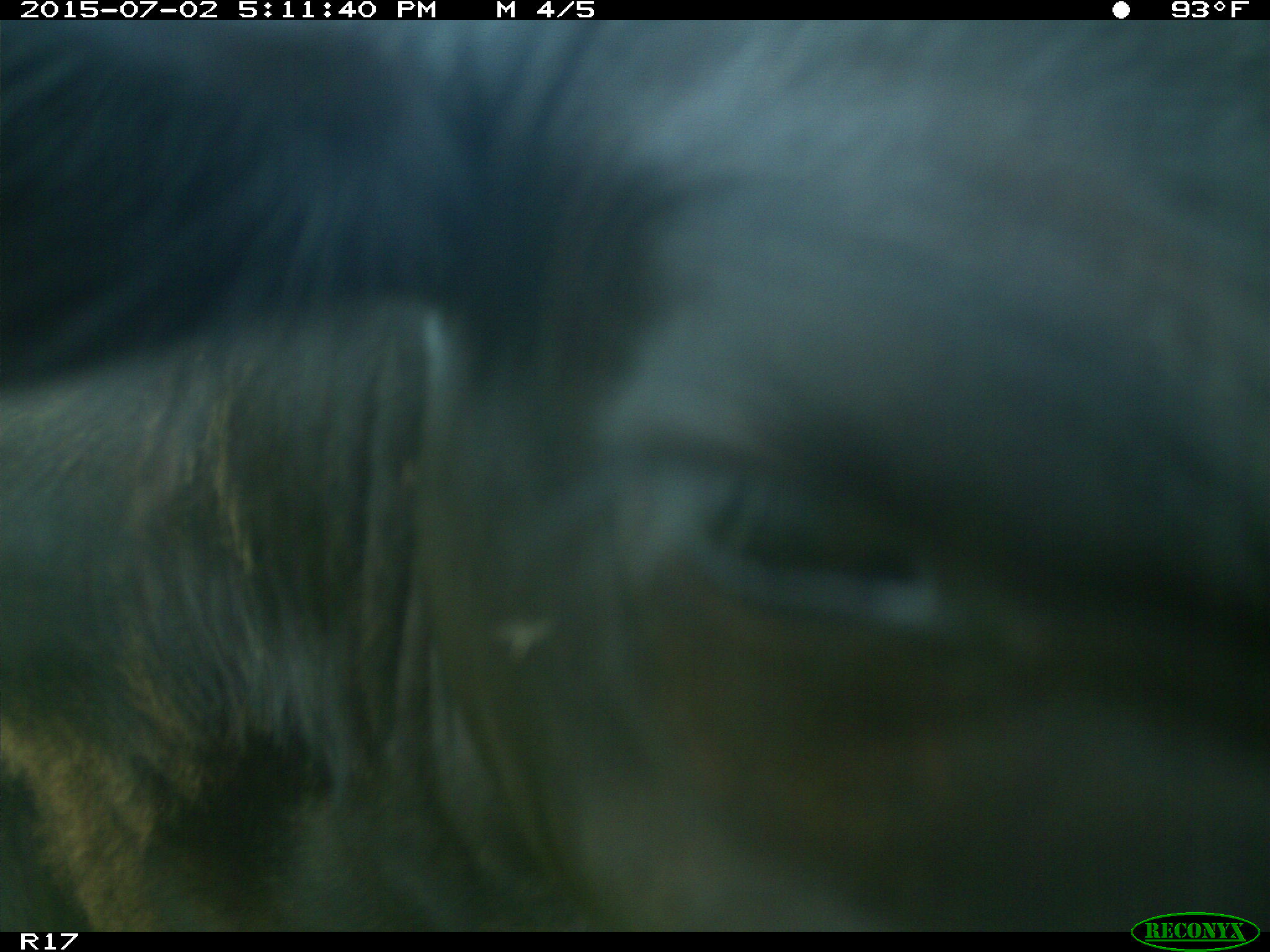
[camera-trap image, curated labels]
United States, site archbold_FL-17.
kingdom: Animalia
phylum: Chordata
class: Mammalia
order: Artiodactyla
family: Bovidae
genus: Bos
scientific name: Bos taurus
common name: domestic cow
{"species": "Bos taurus (domestic cow)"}